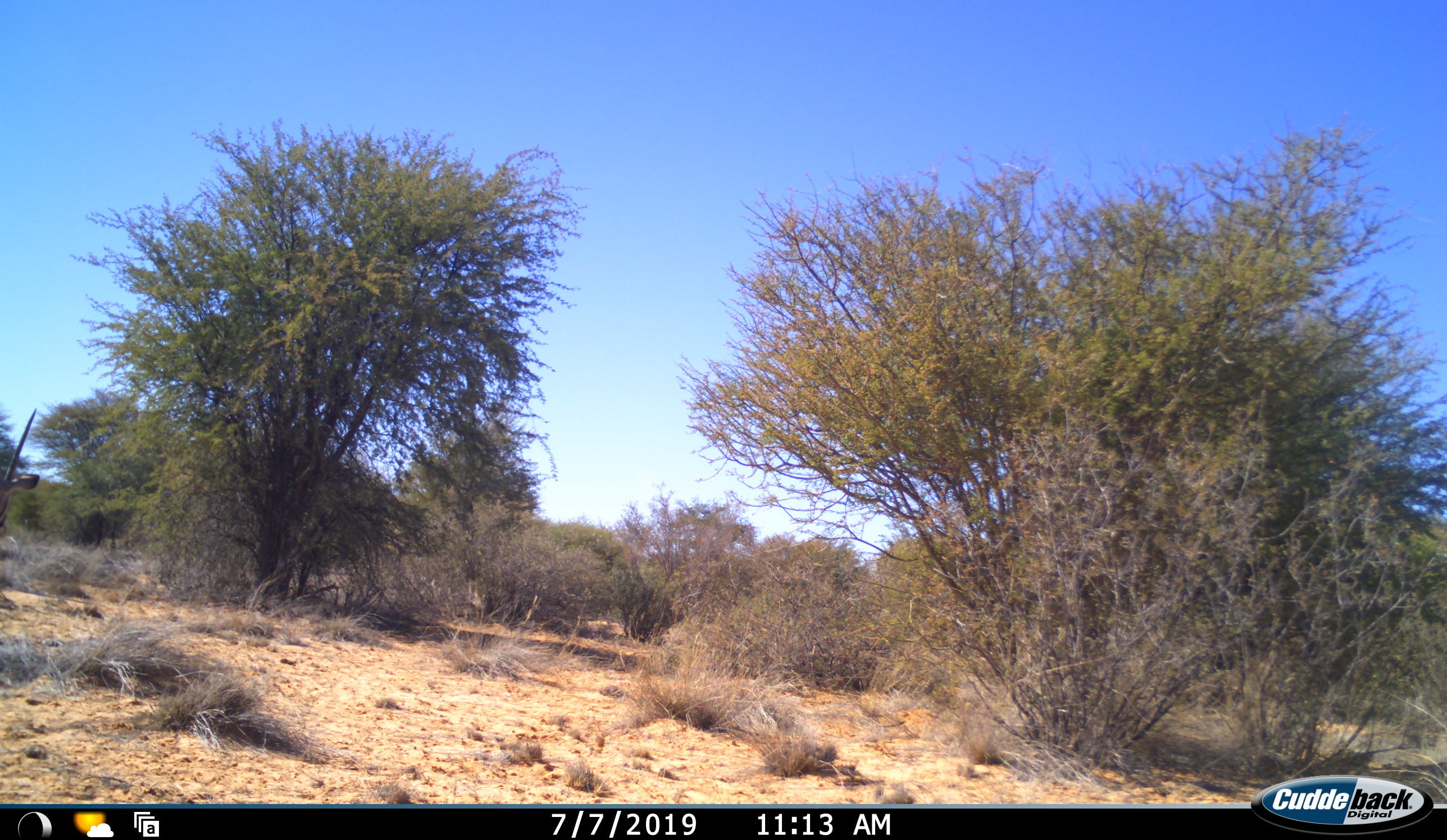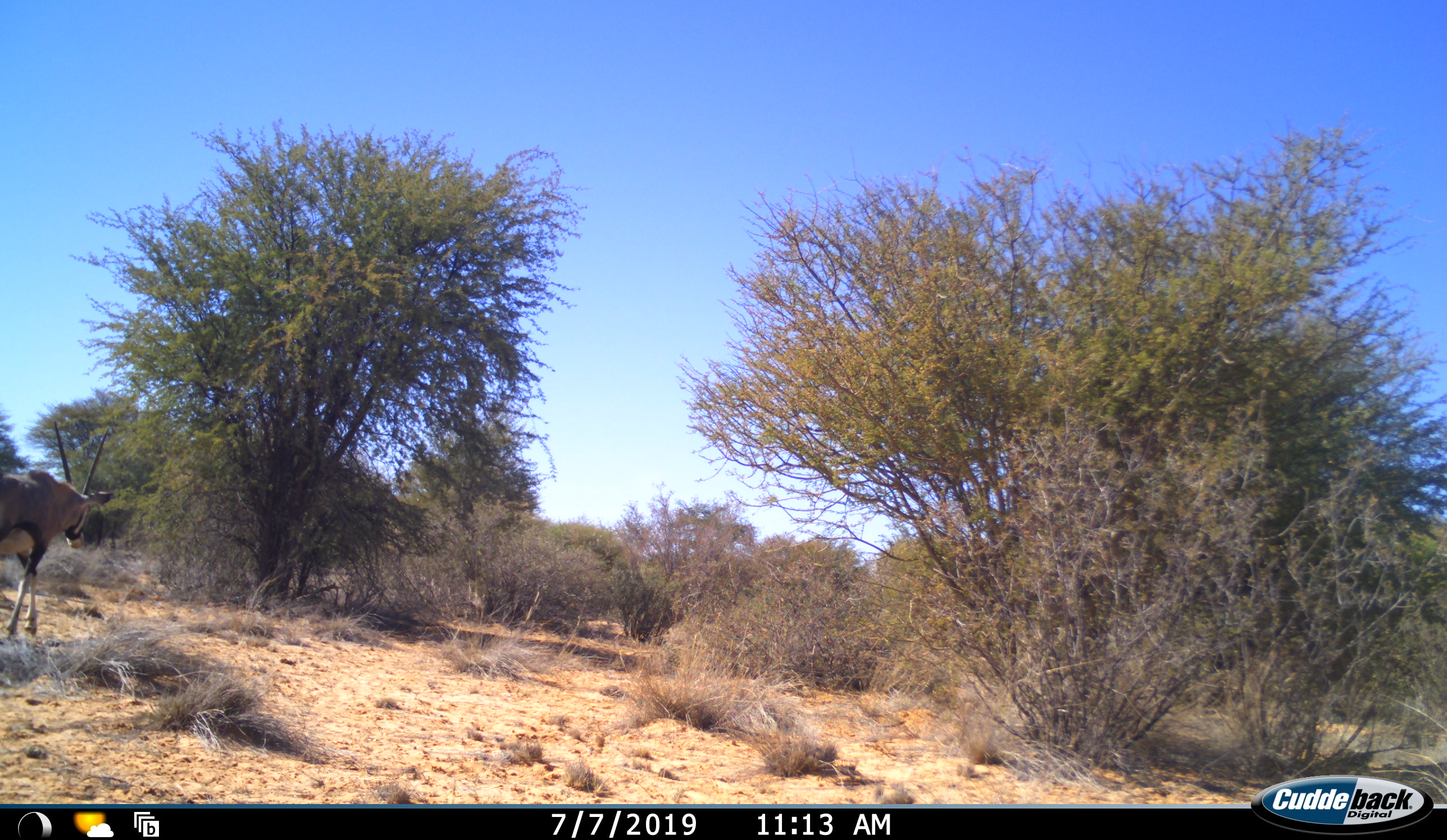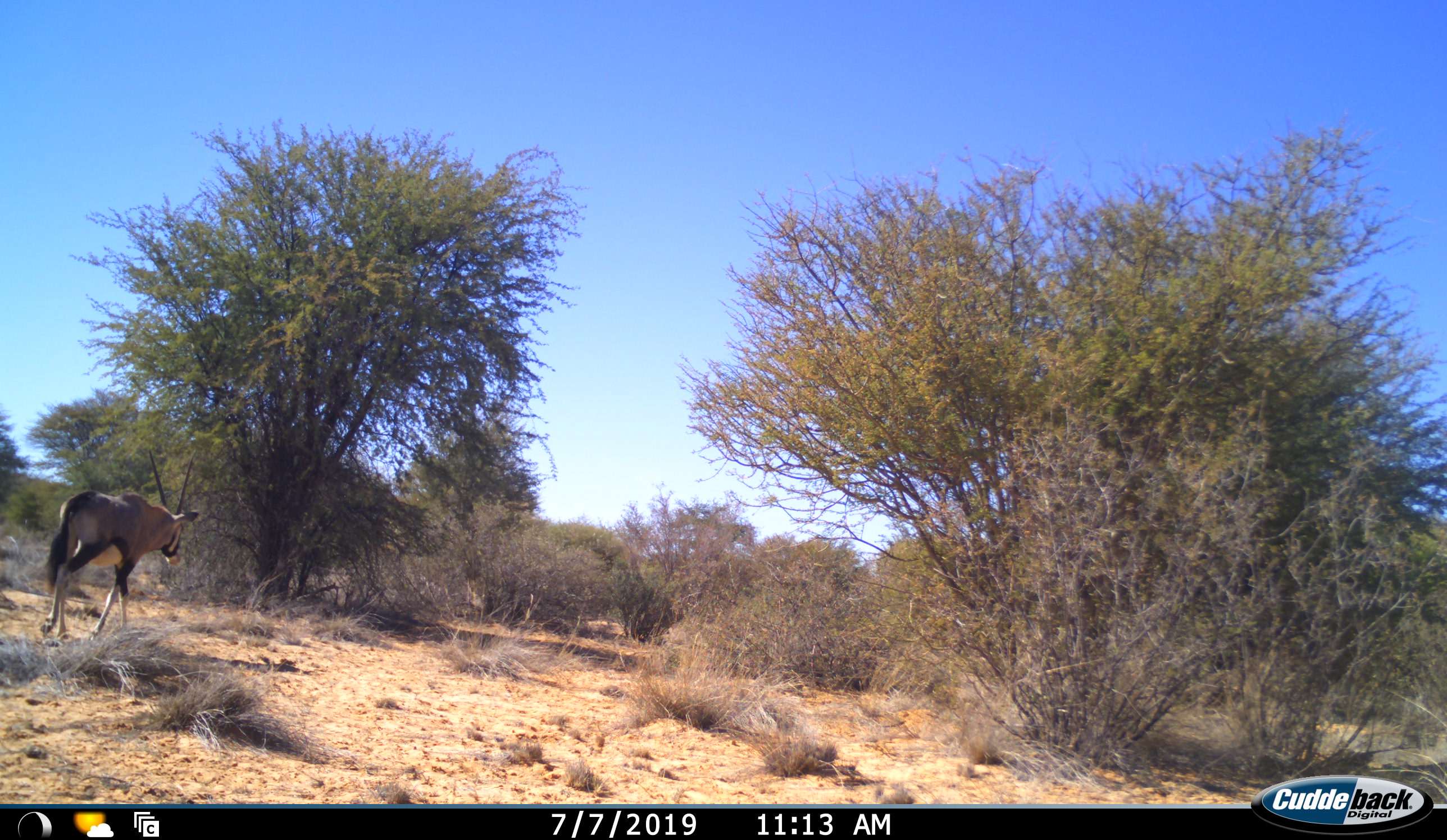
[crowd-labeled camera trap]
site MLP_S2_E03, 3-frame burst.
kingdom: Animalia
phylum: Chordata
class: Mammalia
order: Artiodactyla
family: Bovidae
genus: Oryx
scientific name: Oryx gazella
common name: gemsbok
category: oryx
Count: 1.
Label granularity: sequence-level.